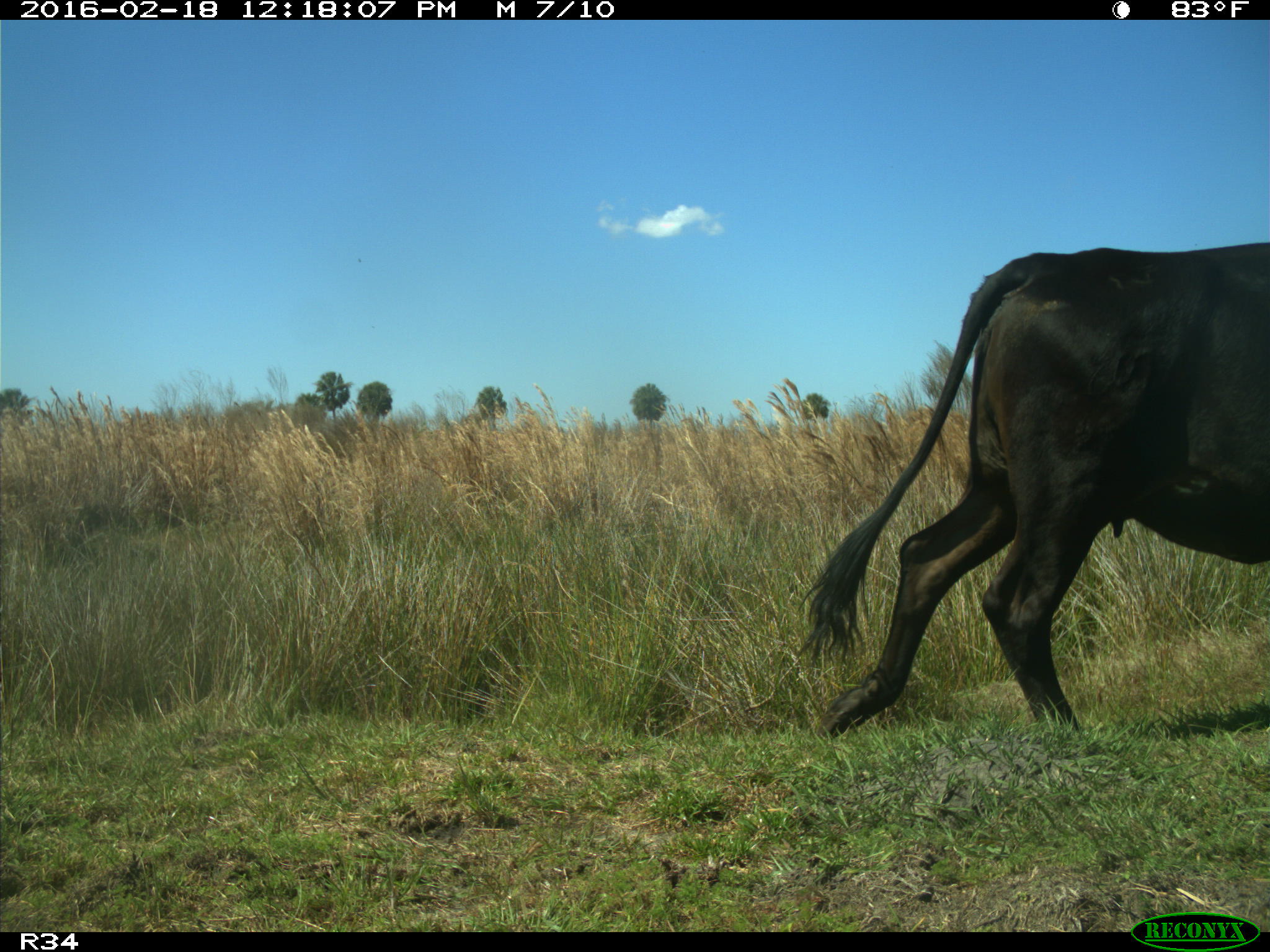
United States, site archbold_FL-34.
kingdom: Animalia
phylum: Chordata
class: Mammalia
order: Artiodactyla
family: Bovidae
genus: Bos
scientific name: Bos taurus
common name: domestic cow